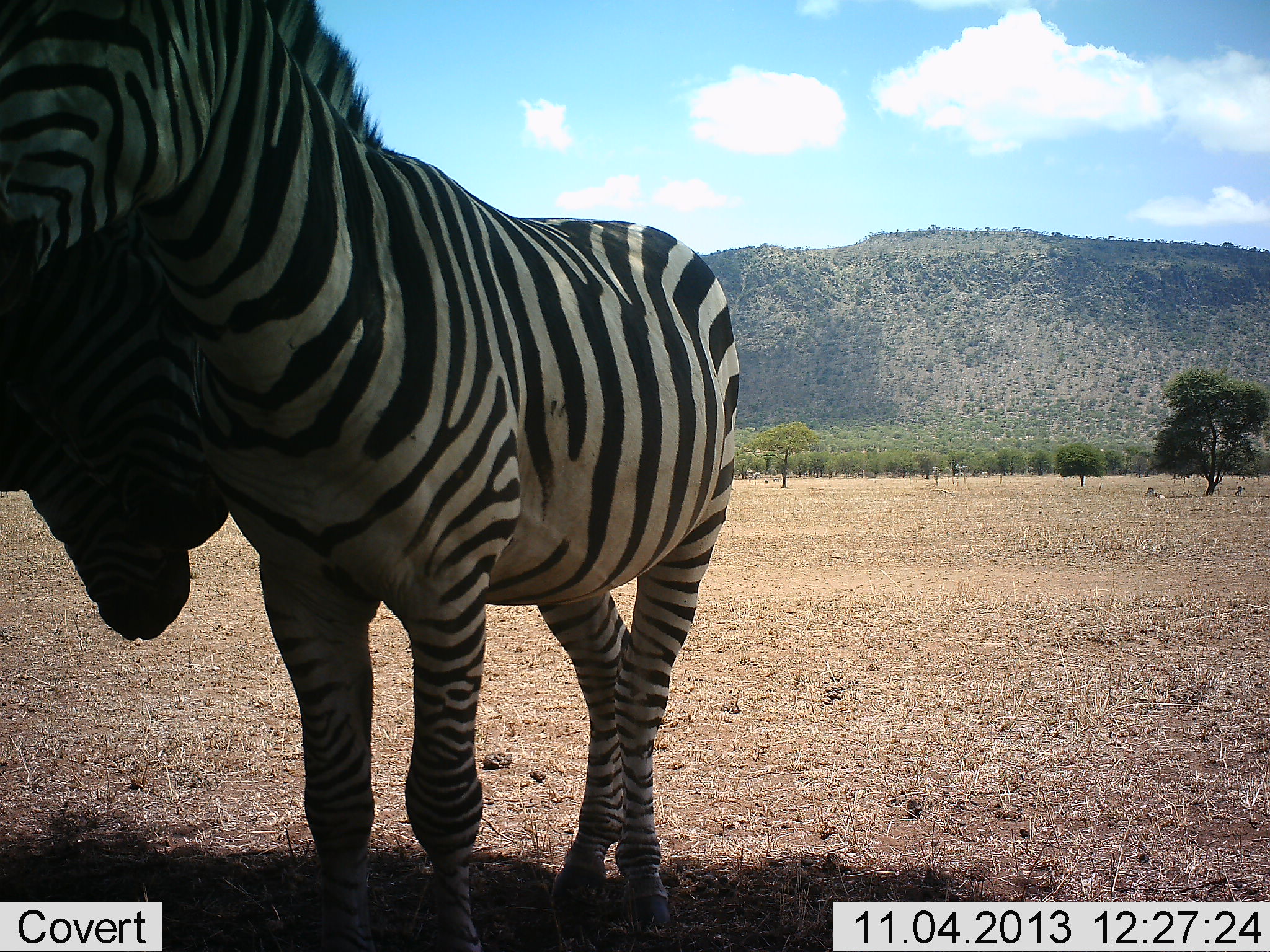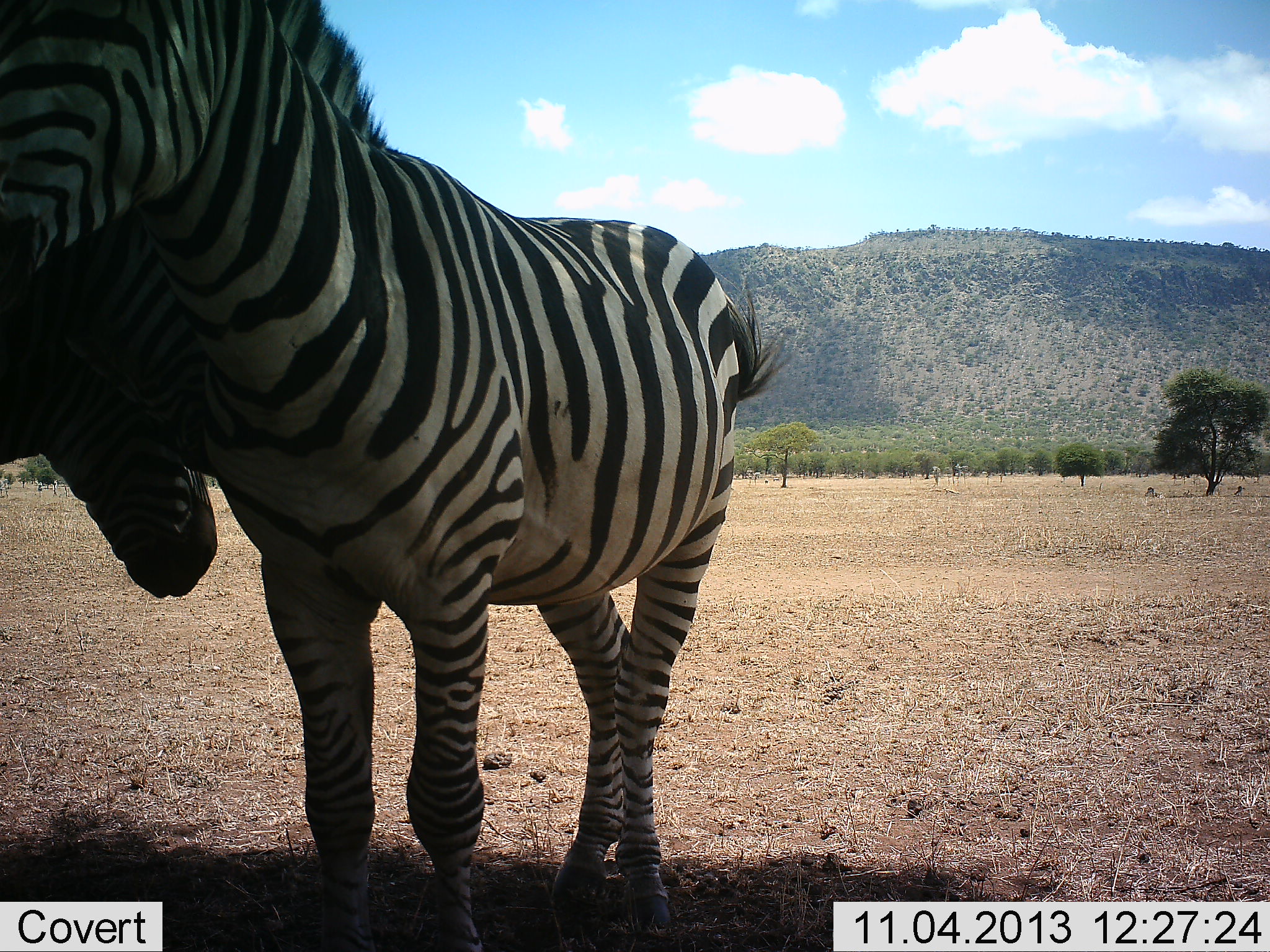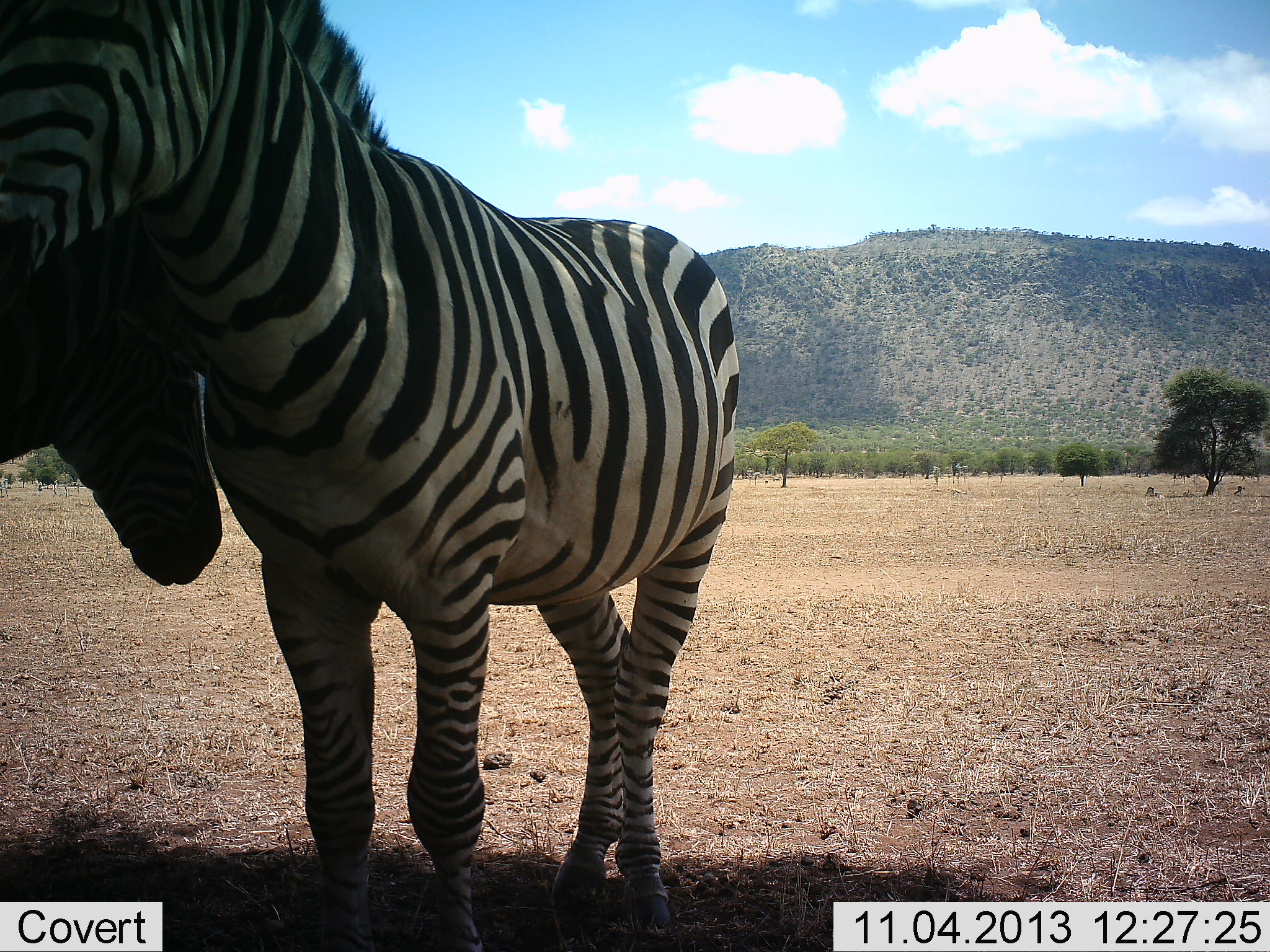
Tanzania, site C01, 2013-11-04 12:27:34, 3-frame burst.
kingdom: Animalia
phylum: Chordata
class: Mammalia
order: Perissodactyla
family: Equidae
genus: Equus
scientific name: Equus quagga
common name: plains zebra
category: zebra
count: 2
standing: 90%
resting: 0%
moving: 0%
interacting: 50%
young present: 0%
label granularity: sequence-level